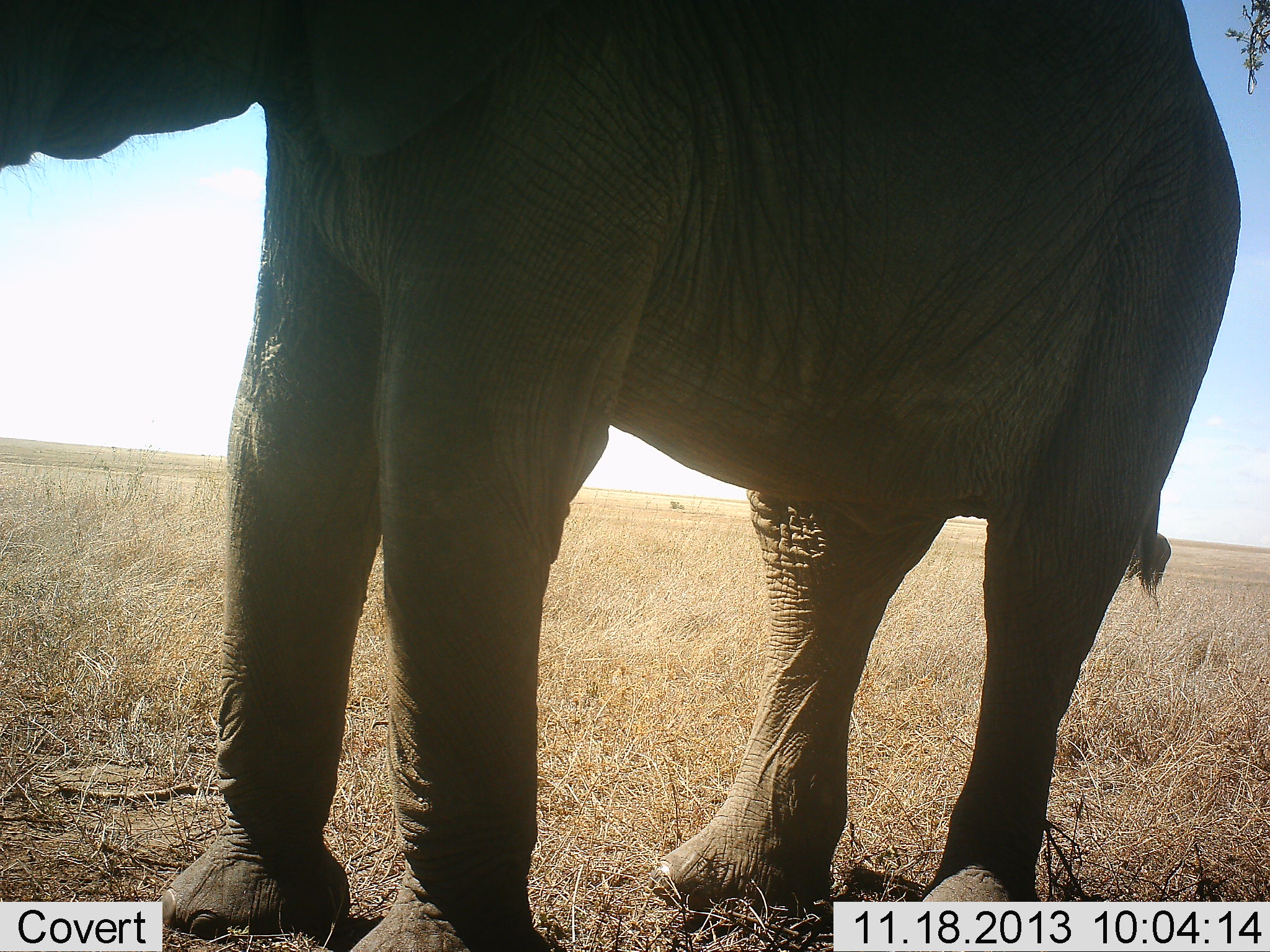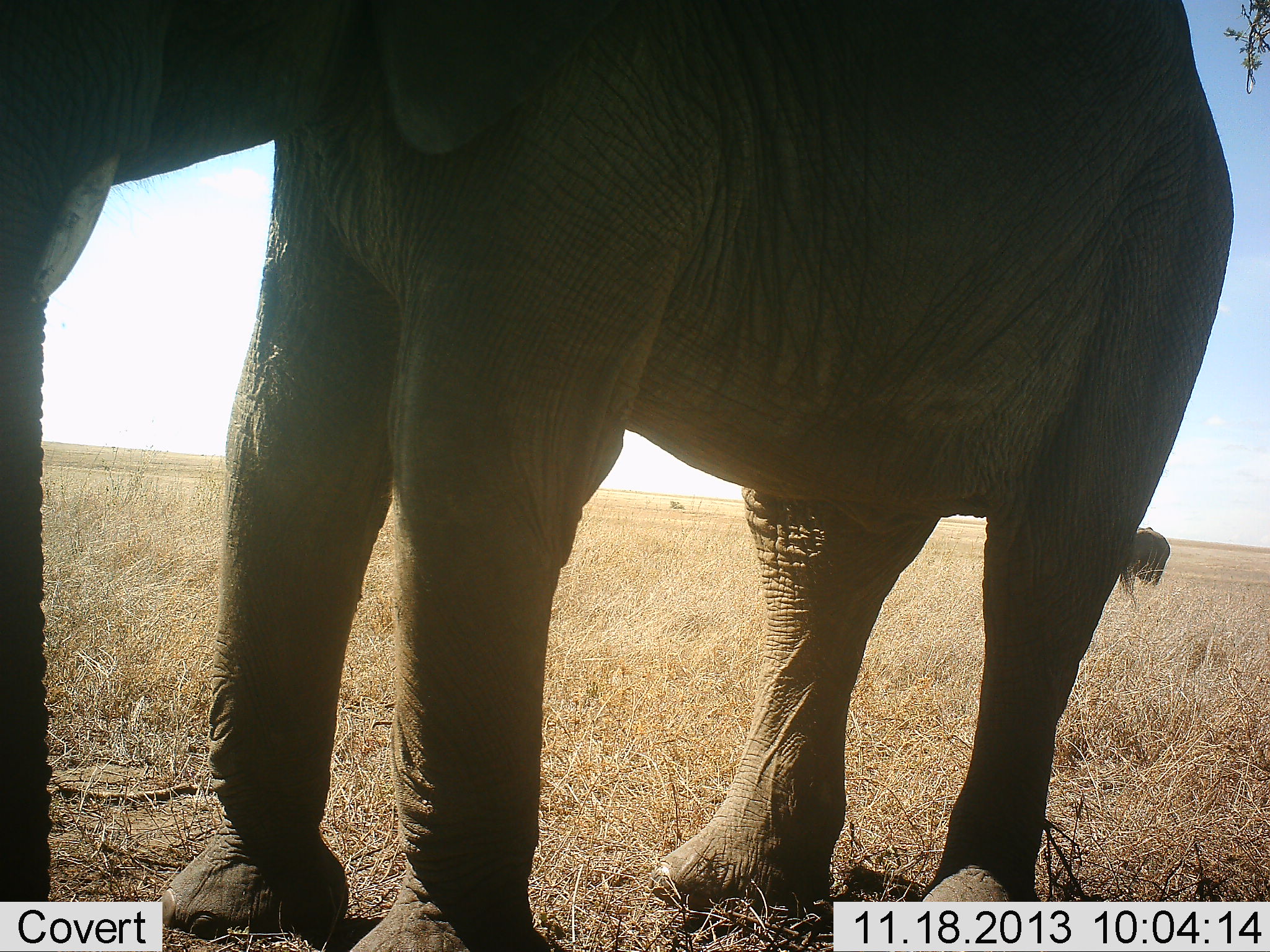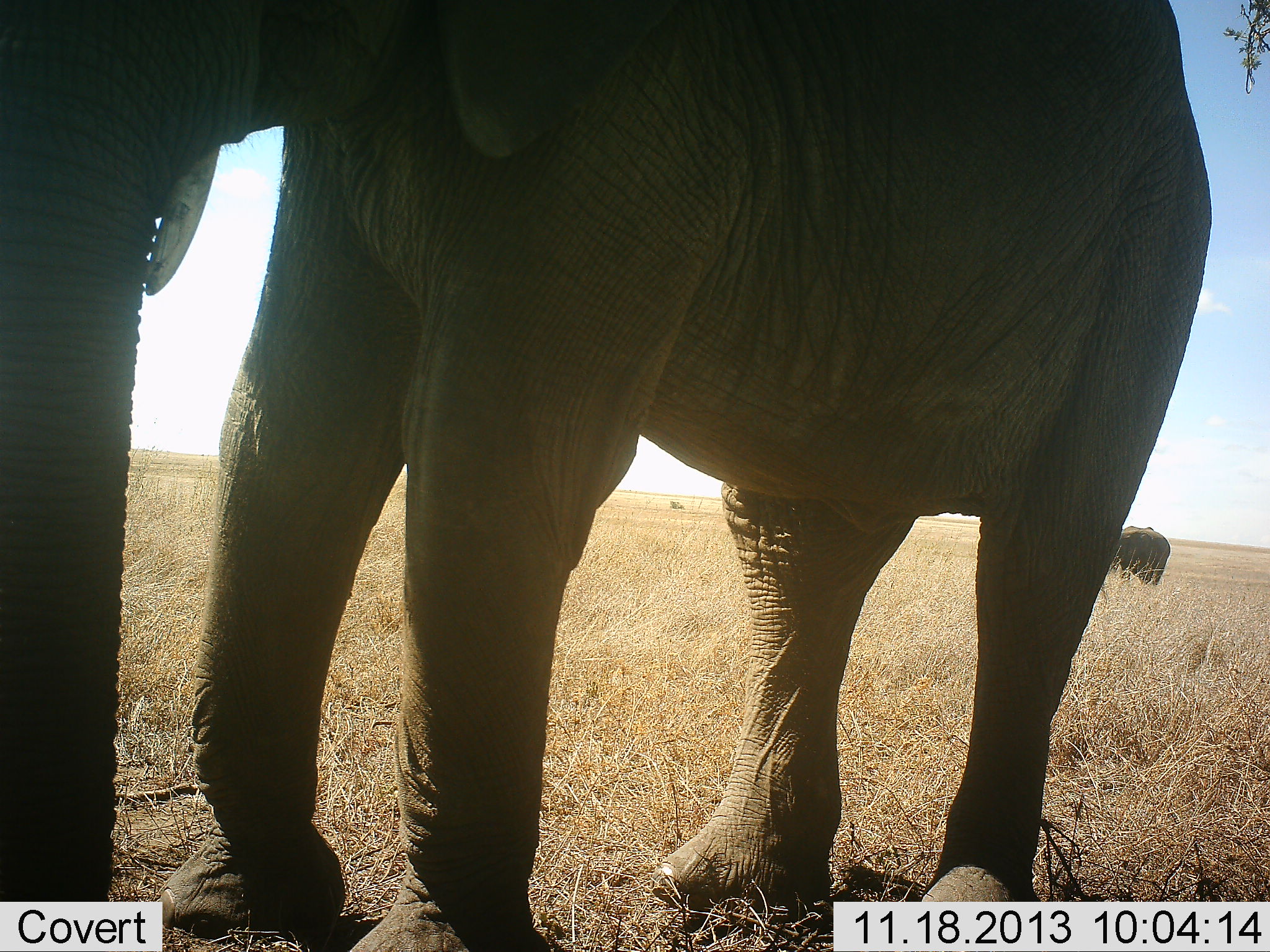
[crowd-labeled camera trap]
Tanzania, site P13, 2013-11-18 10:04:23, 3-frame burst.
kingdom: Animalia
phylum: Chordata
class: Mammalia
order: Proboscidea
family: Elephantidae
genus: Loxodonta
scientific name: Loxodonta africana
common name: african bush elephant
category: elephant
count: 2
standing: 81%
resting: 3%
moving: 8%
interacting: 8%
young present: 0%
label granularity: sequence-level